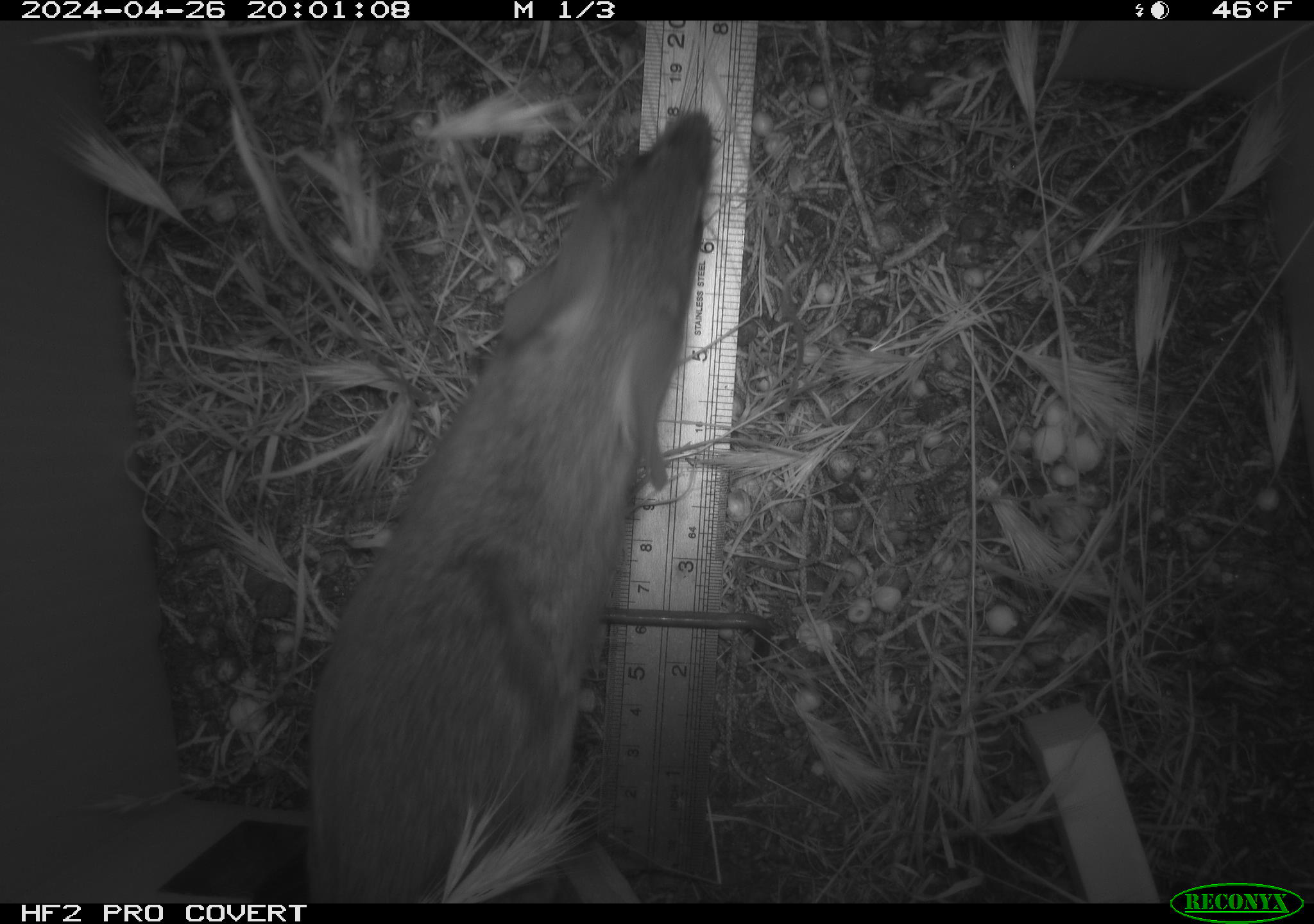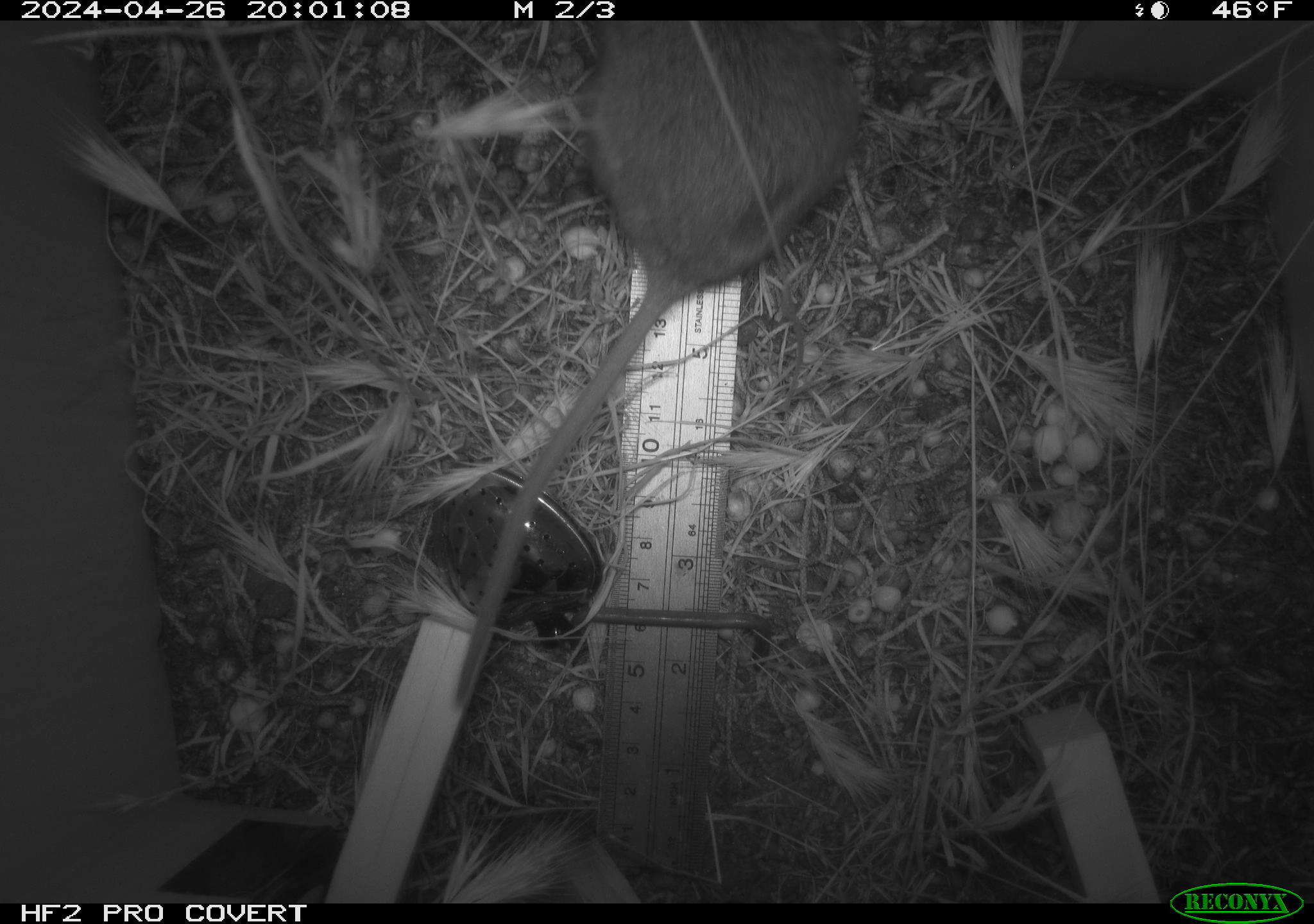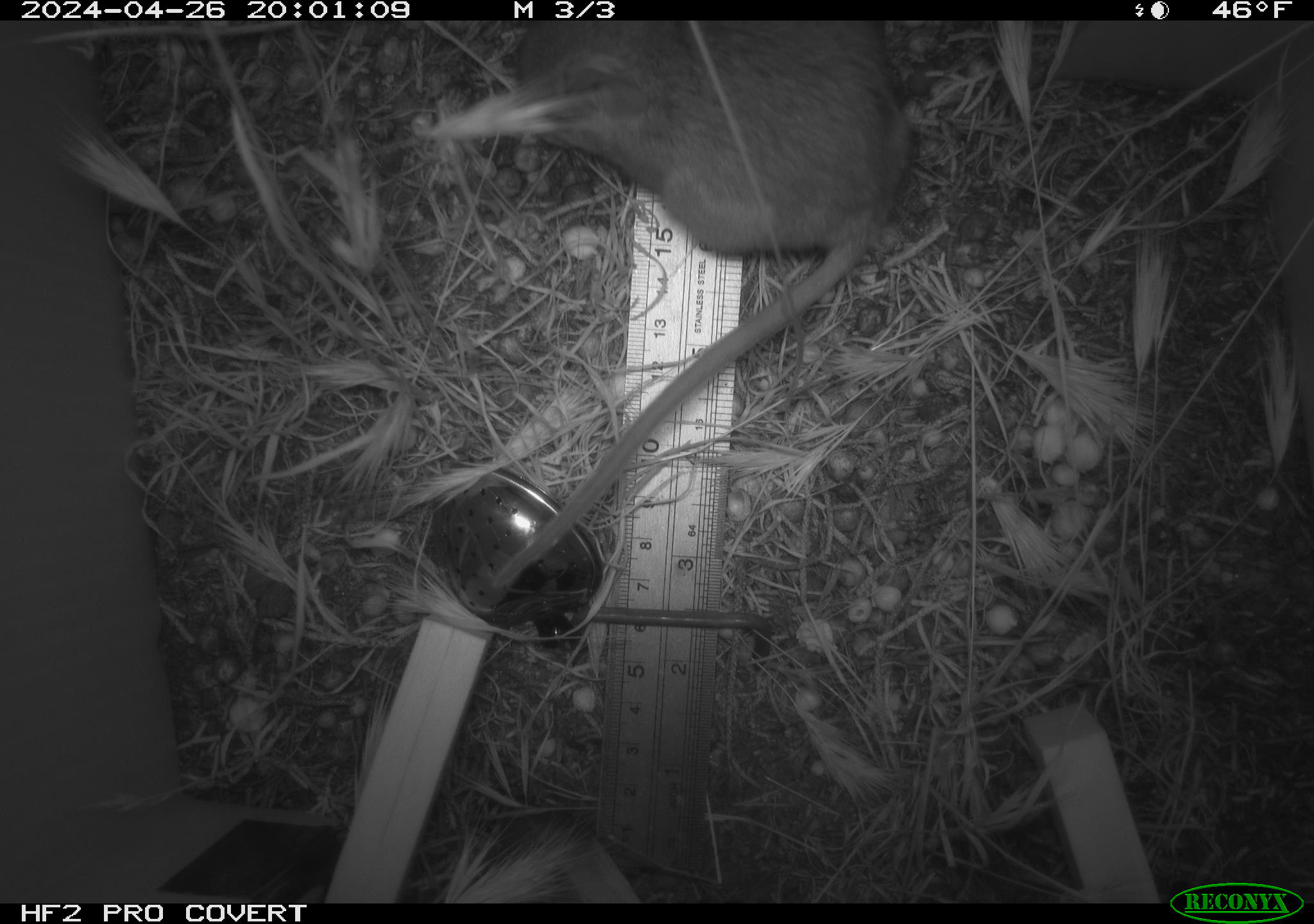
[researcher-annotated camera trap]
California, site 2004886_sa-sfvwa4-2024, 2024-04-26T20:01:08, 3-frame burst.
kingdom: Animalia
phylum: Chordata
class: Mammalia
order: Rodentia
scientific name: Rodentia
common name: mouse species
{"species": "mouse species (Rodentia)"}